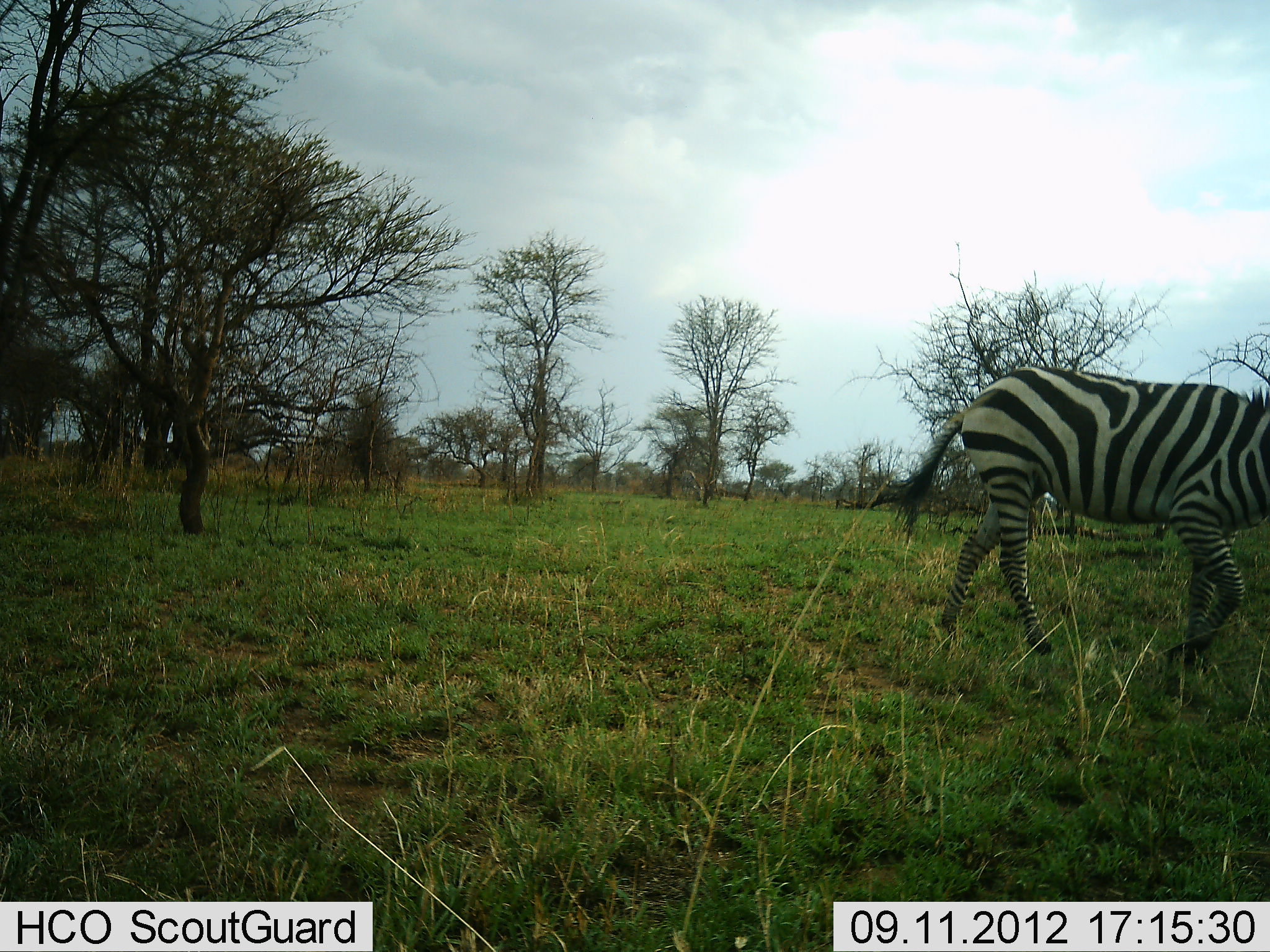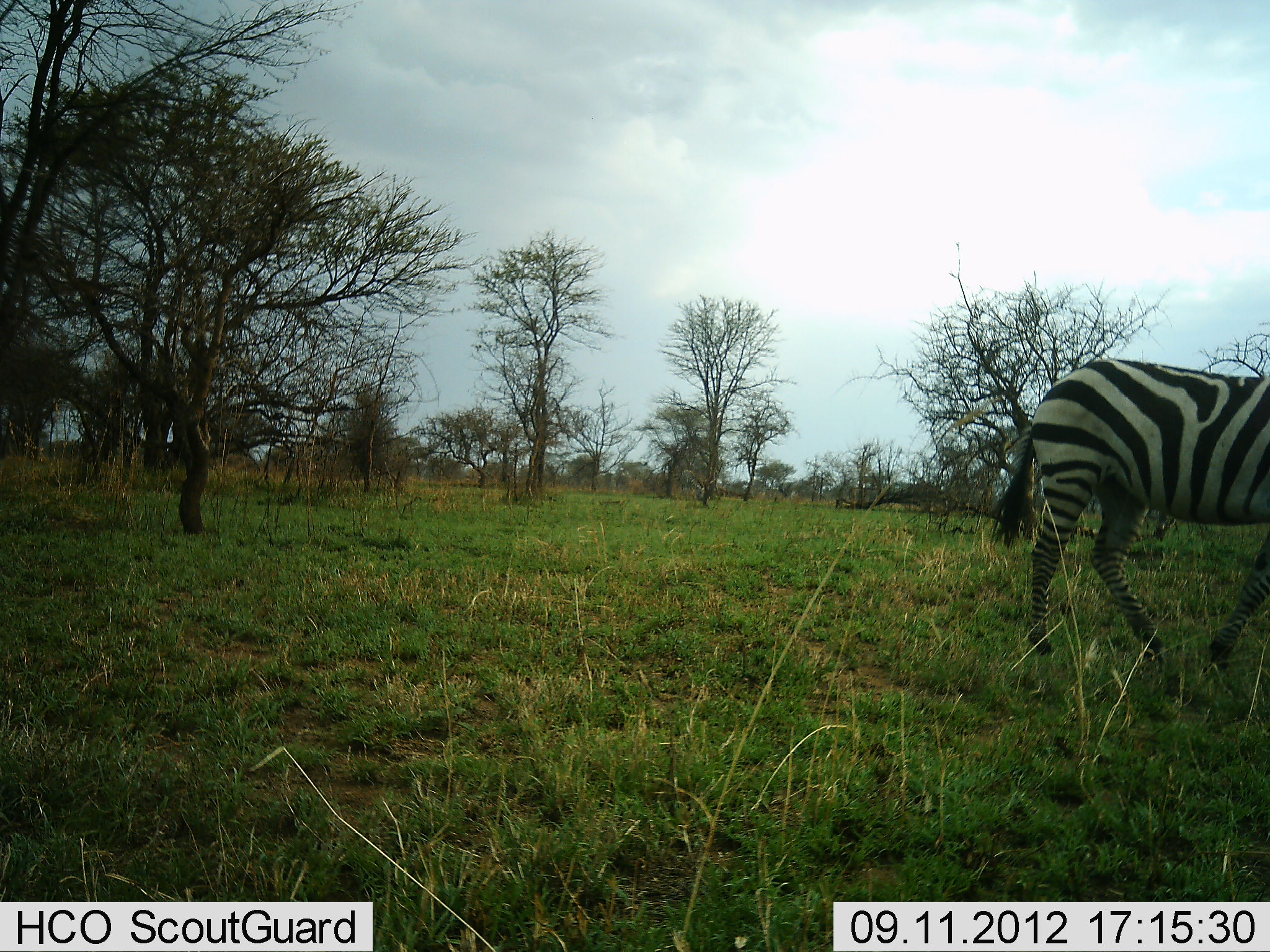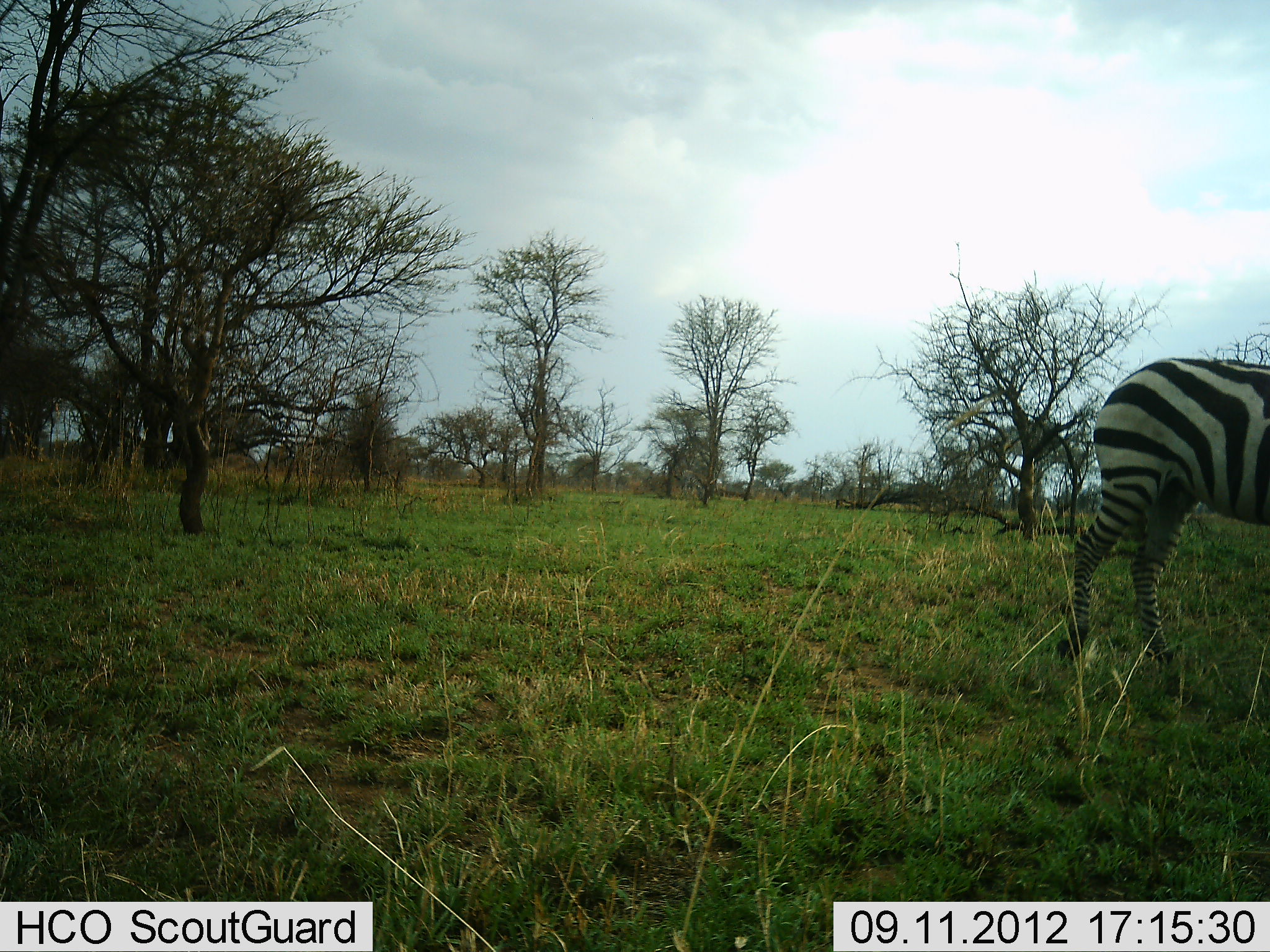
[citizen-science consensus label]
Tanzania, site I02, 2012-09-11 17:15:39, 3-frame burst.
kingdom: Animalia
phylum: Chordata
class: Mammalia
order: Perissodactyla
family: Equidae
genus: Equus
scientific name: Equus quagga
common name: plains zebra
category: zebra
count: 1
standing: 0%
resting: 0%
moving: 100%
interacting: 0%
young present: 0%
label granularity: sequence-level